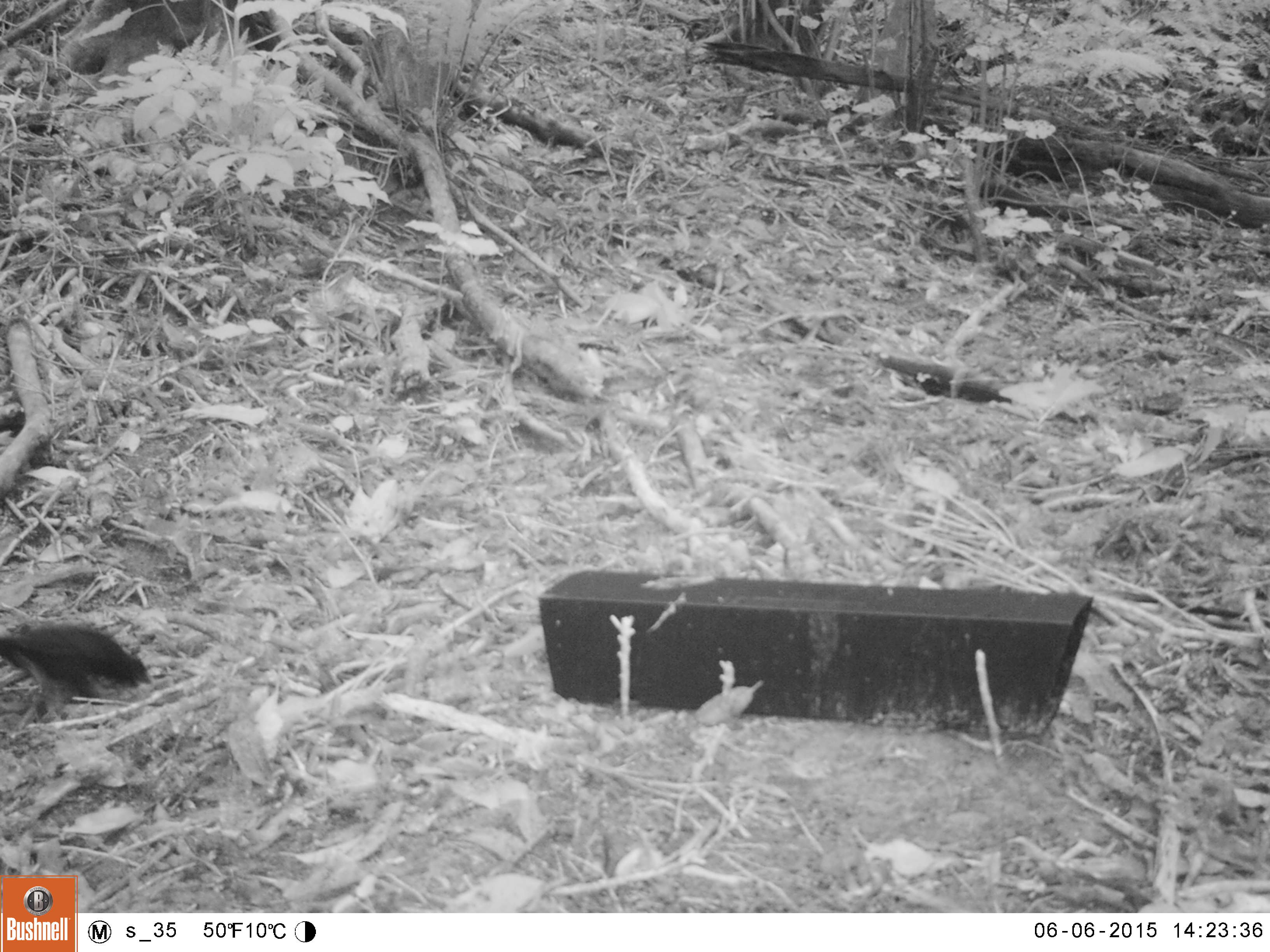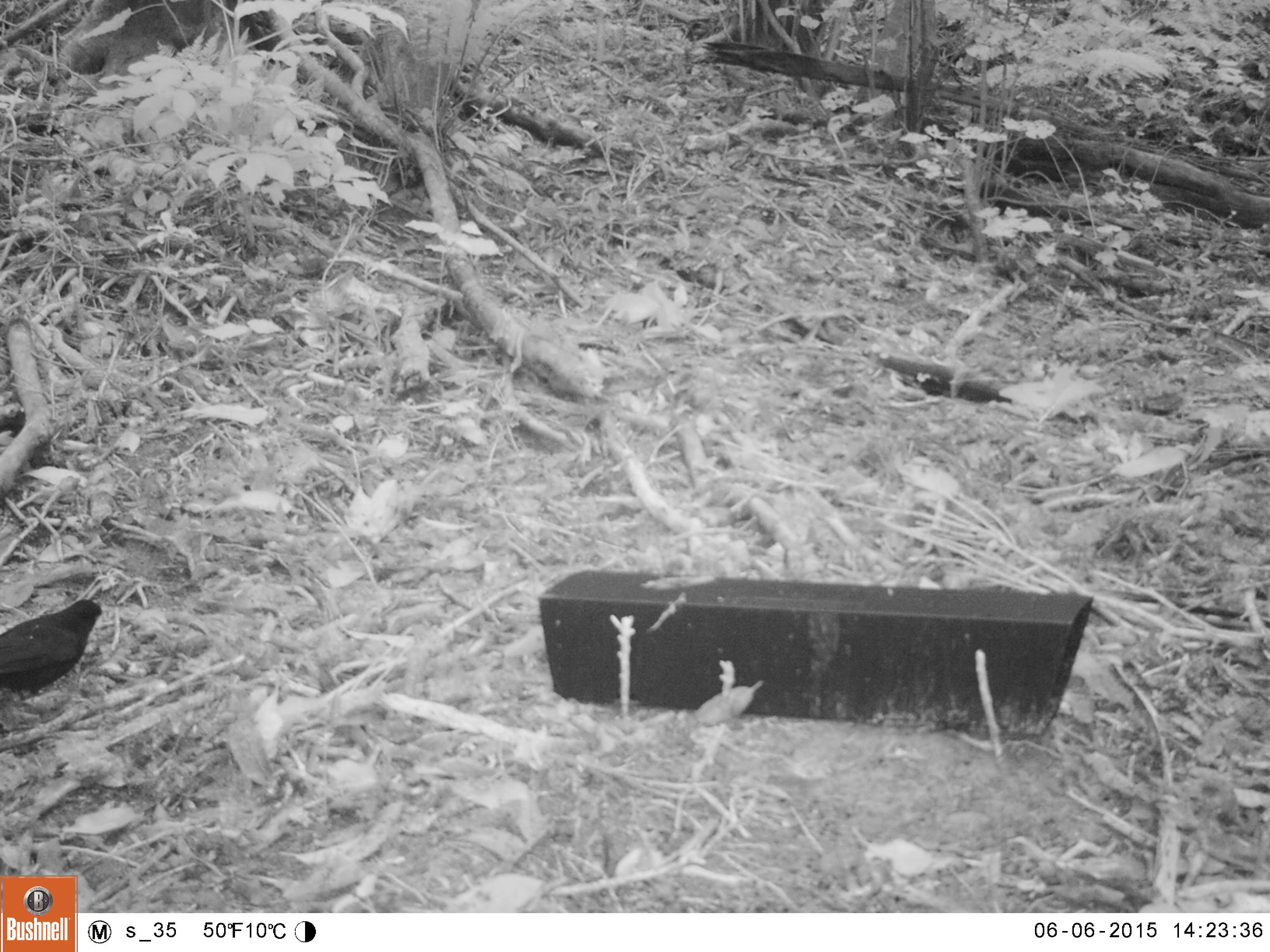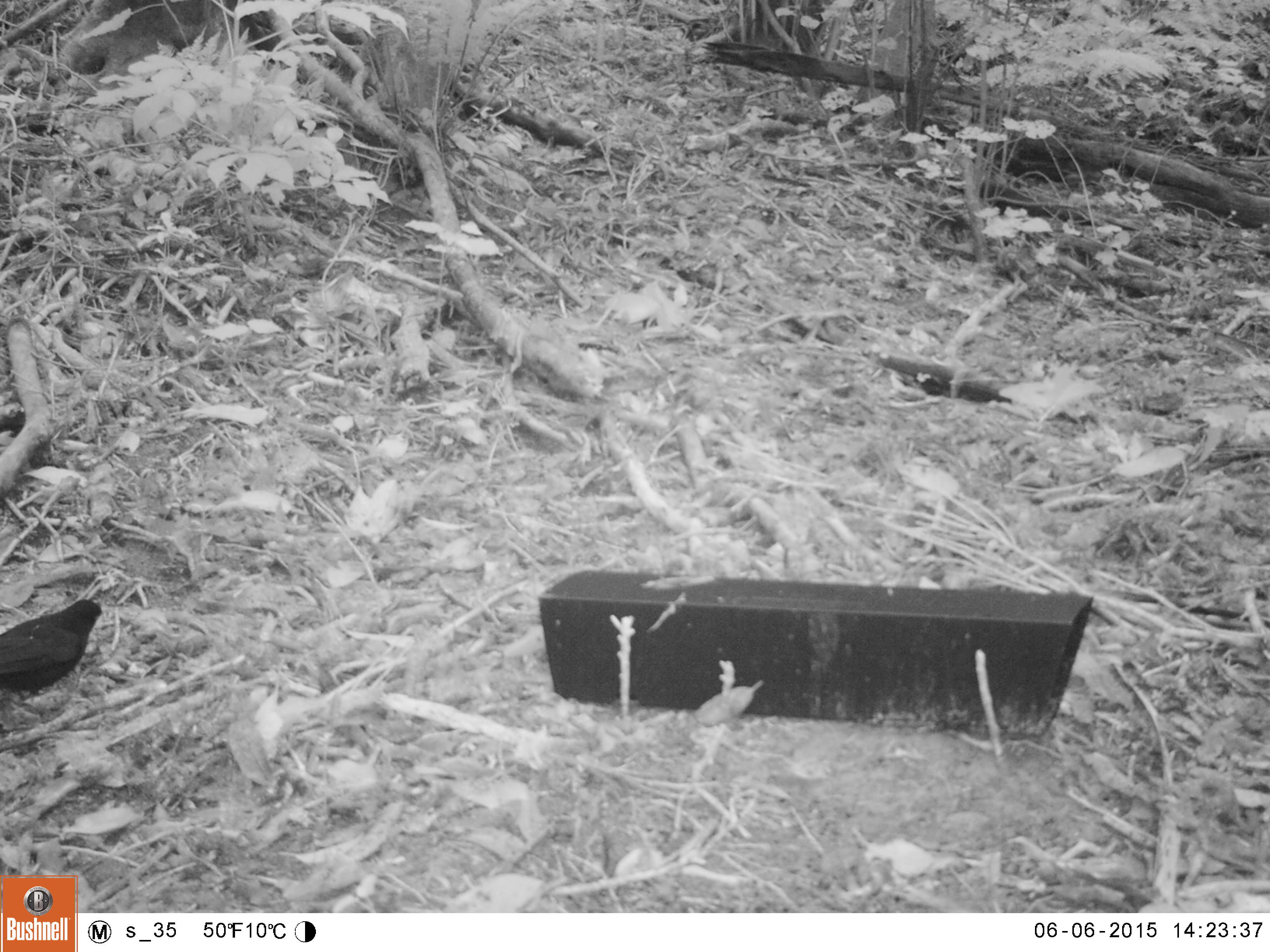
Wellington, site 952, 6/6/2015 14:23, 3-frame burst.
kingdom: Animalia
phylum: Chordata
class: Aves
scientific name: Aves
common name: bird